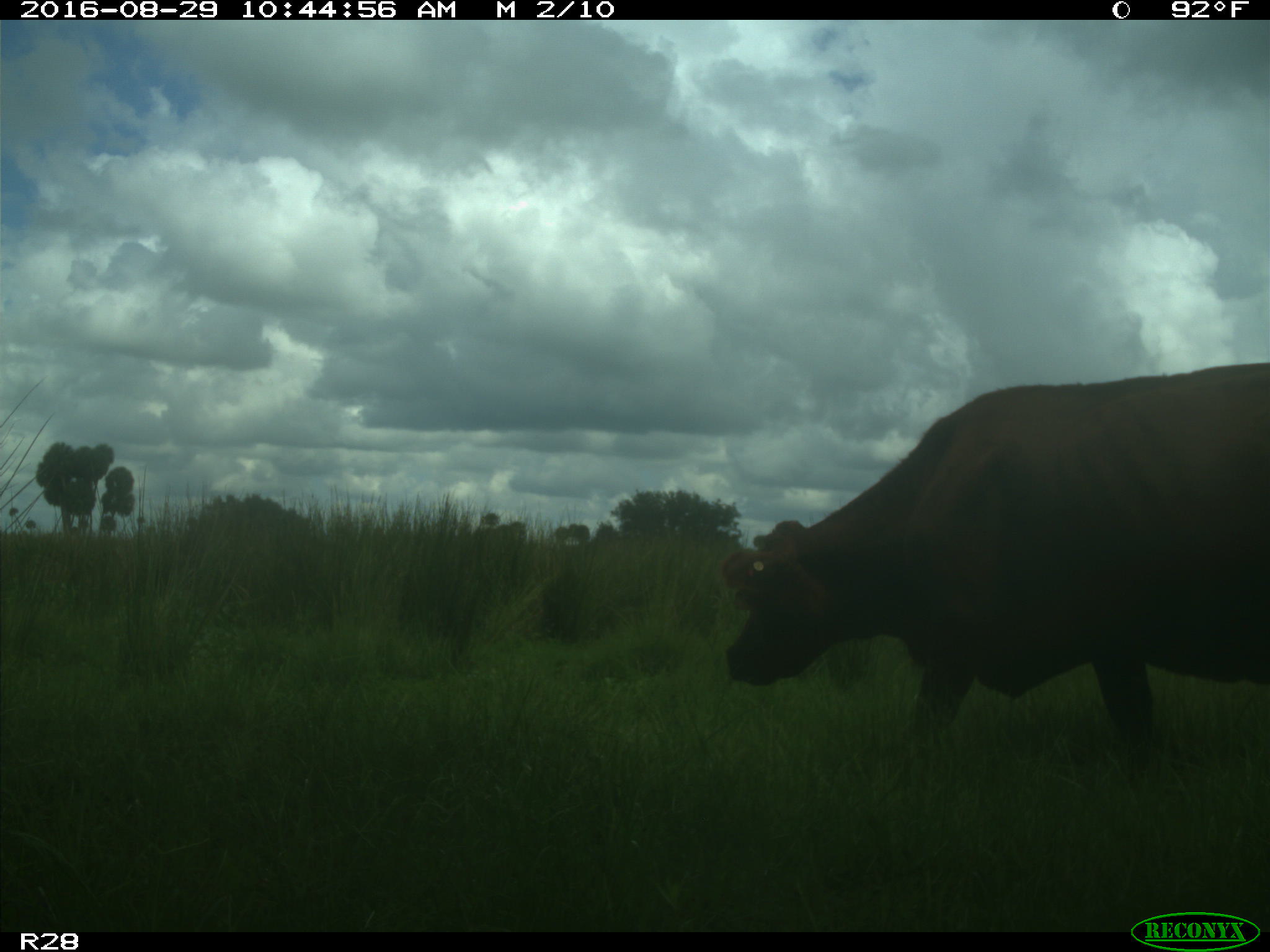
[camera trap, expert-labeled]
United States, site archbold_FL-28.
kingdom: Animalia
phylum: Chordata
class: Mammalia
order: Artiodactyla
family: Bovidae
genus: Bos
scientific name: Bos taurus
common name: domestic cow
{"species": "Bos taurus (domestic cow)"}